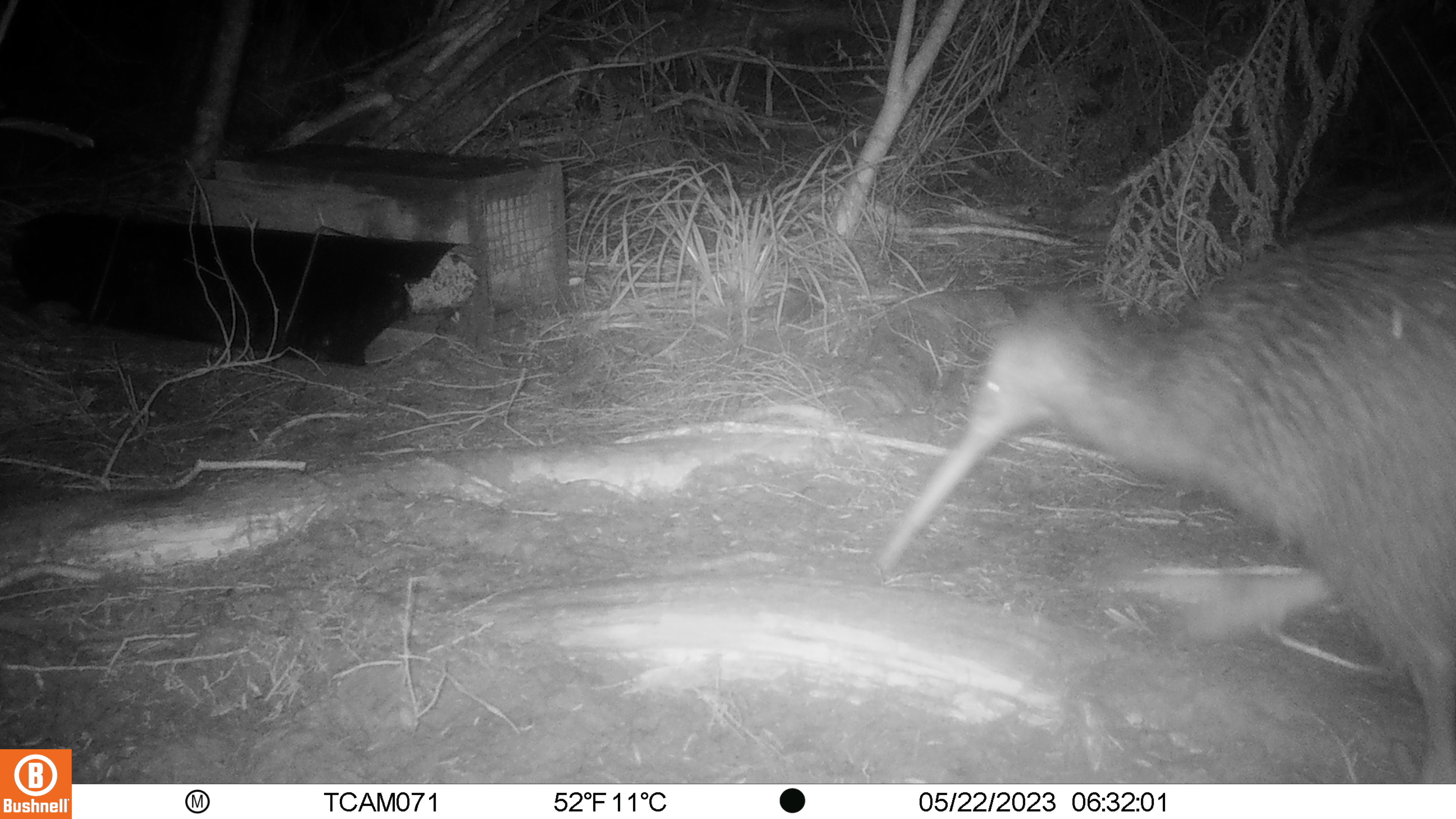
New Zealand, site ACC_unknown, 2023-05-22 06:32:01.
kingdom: Animalia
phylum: Chordata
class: Aves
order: Apterygiformes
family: Apterygidae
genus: Apteryx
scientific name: Apteryx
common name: kiwi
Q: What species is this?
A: Kiwi (Apteryx).